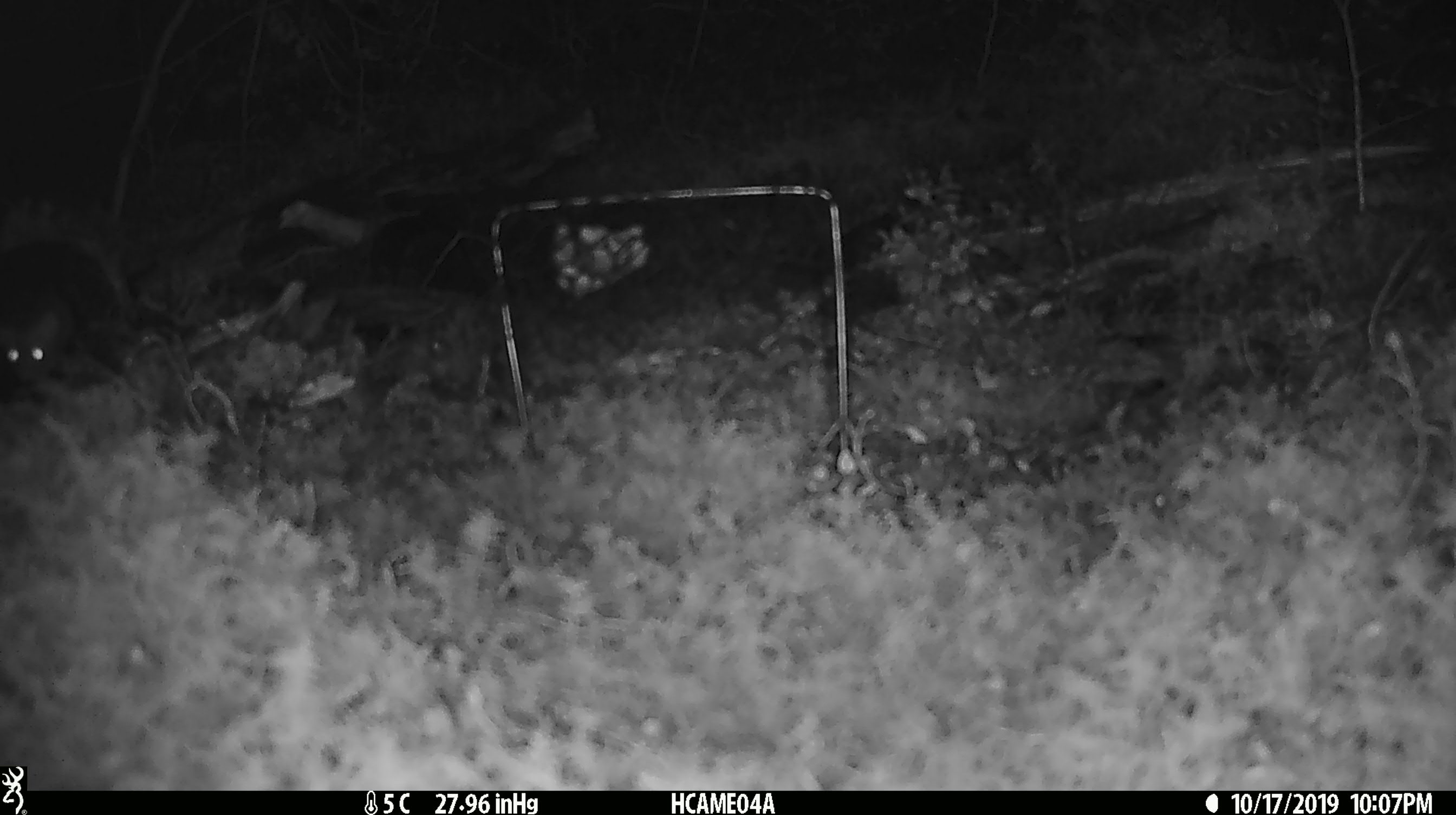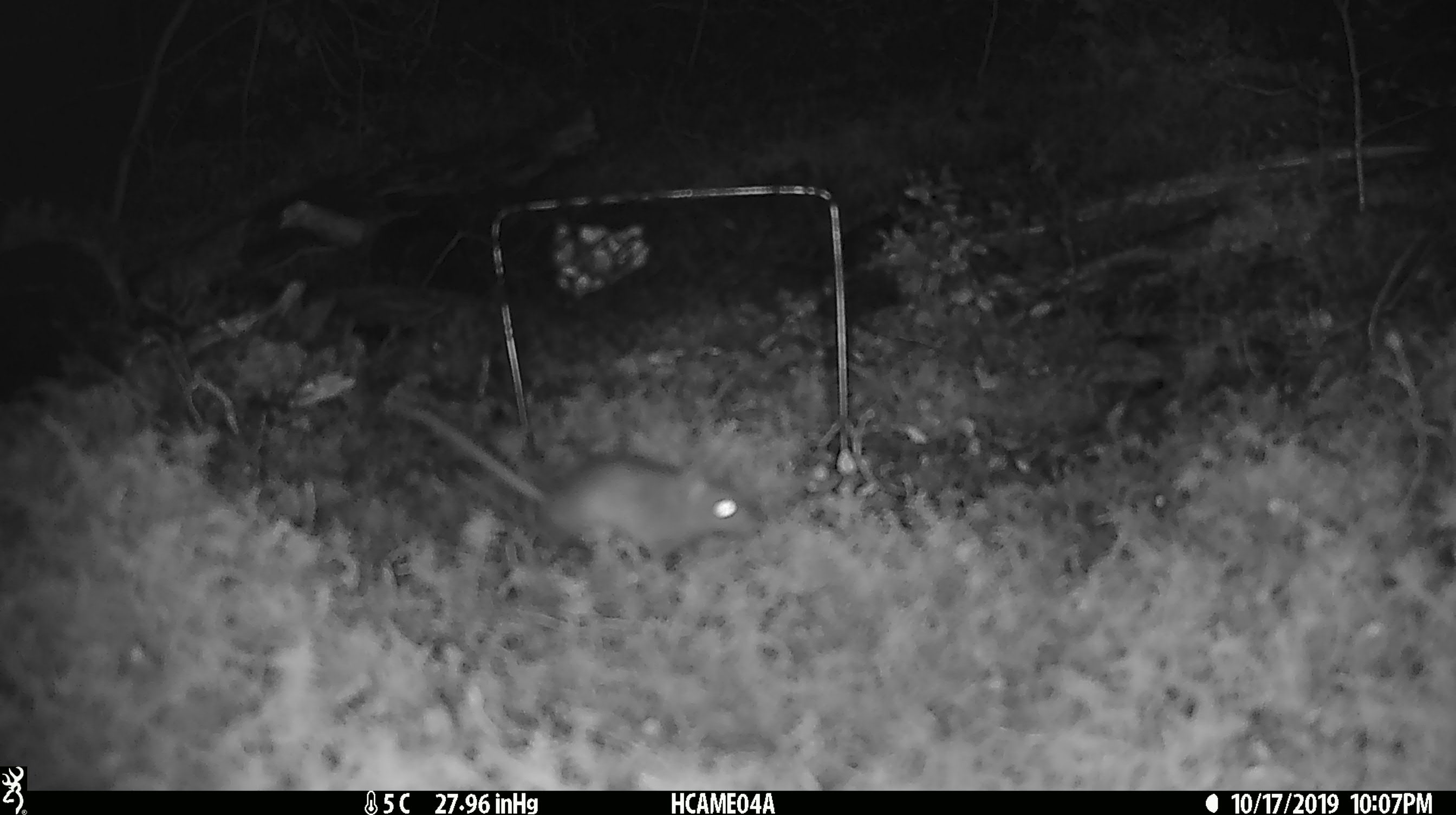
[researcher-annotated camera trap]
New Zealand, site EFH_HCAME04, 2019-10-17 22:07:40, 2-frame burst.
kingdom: Animalia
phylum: Chordata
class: Mammalia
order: Rodentia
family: Muridae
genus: Mus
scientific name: Mus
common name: mouse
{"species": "mouse (Mus)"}